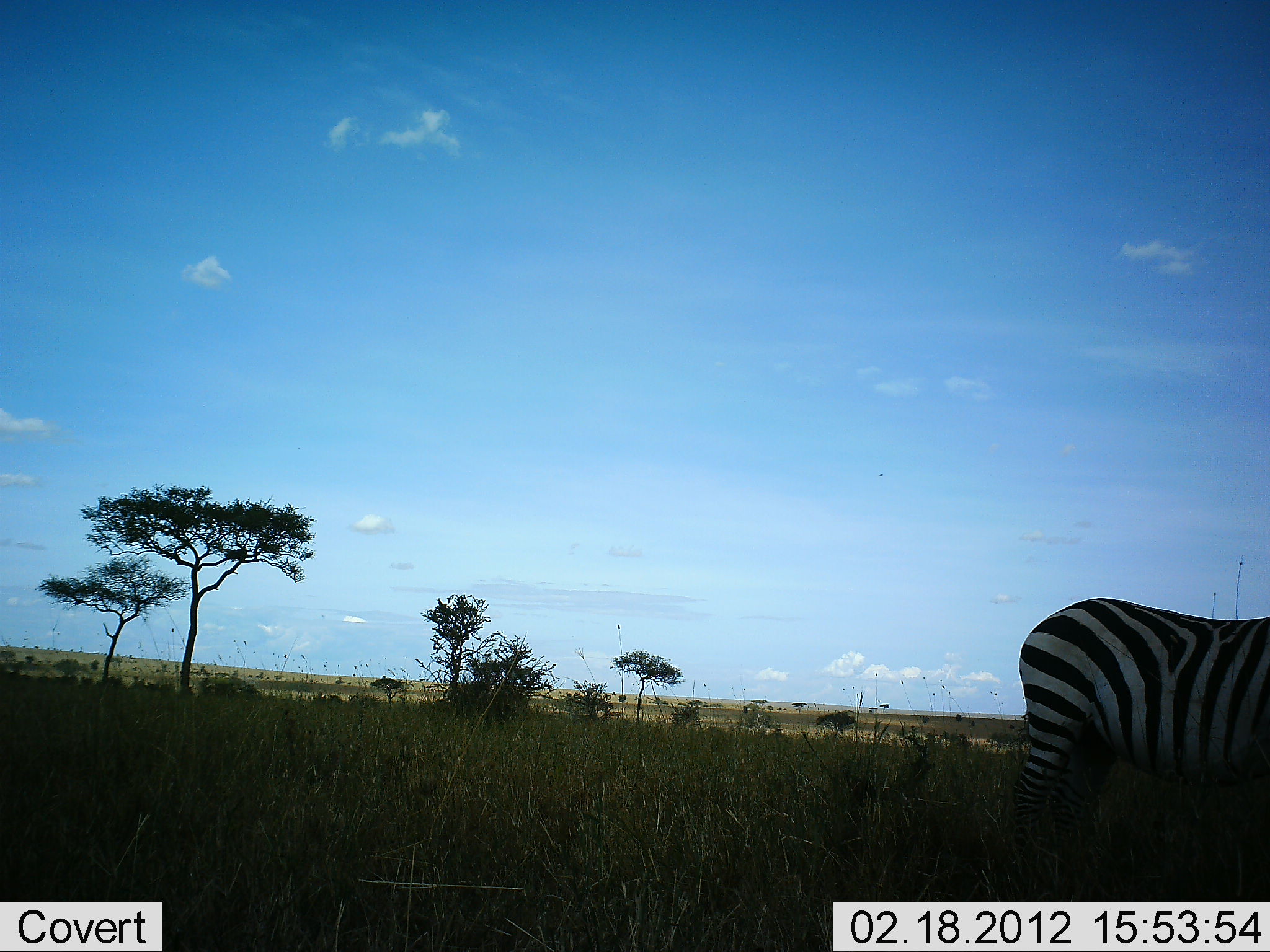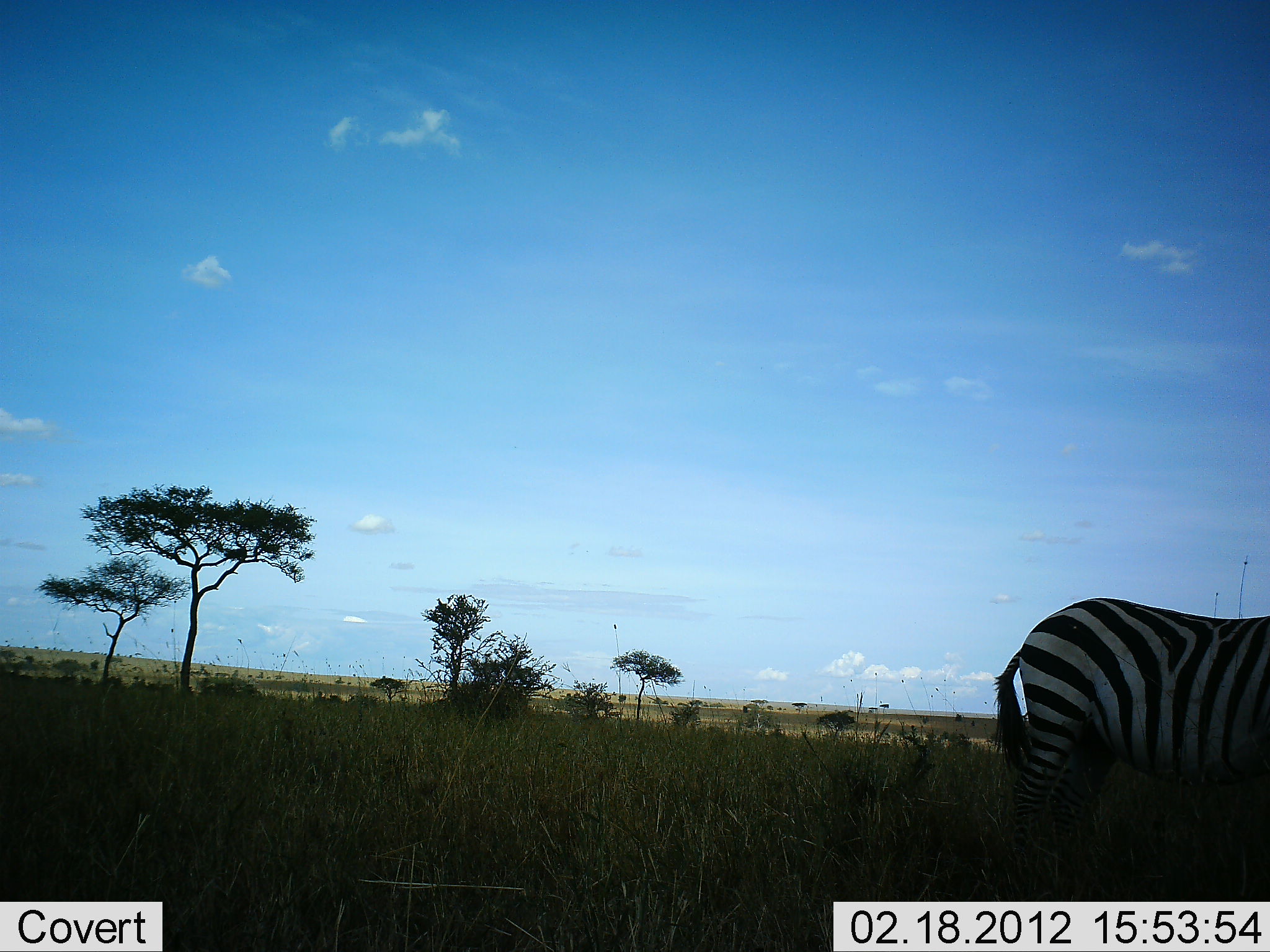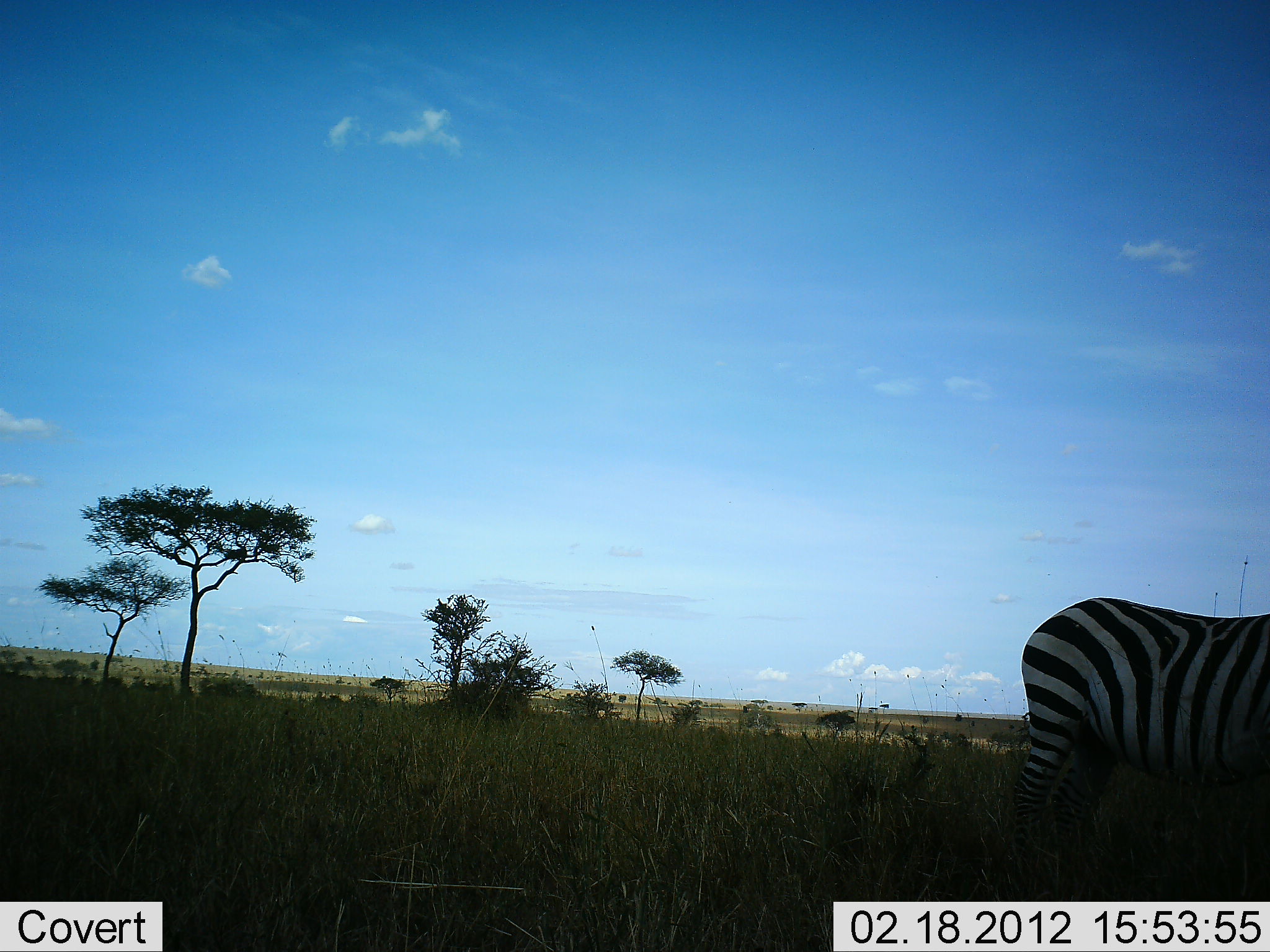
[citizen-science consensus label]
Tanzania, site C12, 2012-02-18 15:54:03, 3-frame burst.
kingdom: Animalia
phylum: Chordata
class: Mammalia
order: Perissodactyla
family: Equidae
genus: Equus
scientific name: Equus quagga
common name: plains zebra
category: zebra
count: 1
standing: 88%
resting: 0%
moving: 12%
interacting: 0%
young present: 0%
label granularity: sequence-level